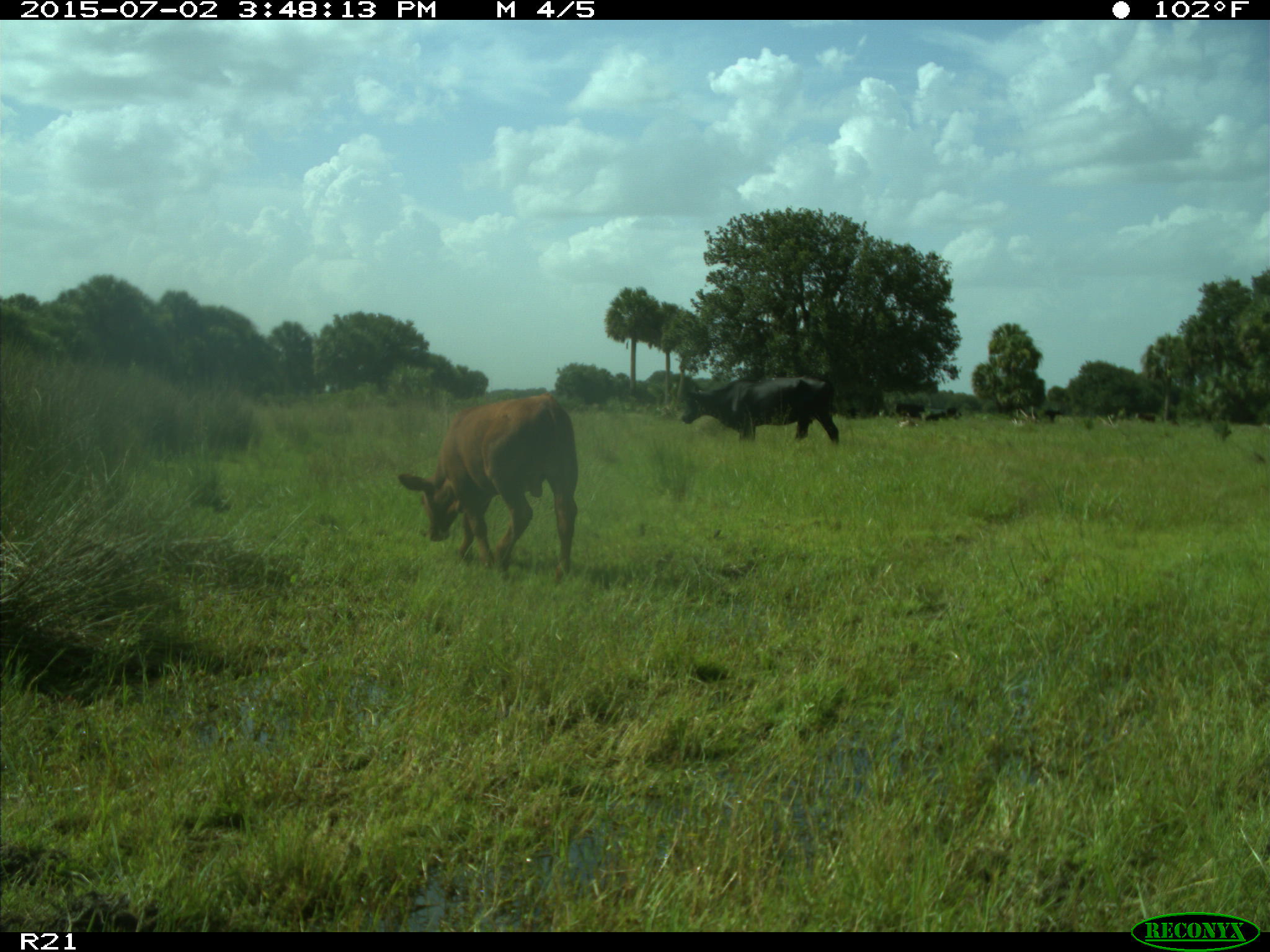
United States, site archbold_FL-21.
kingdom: Animalia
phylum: Chordata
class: Mammalia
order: Artiodactyla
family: Bovidae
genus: Bos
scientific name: Bos taurus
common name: domestic cow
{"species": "Bos taurus (domestic cow)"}